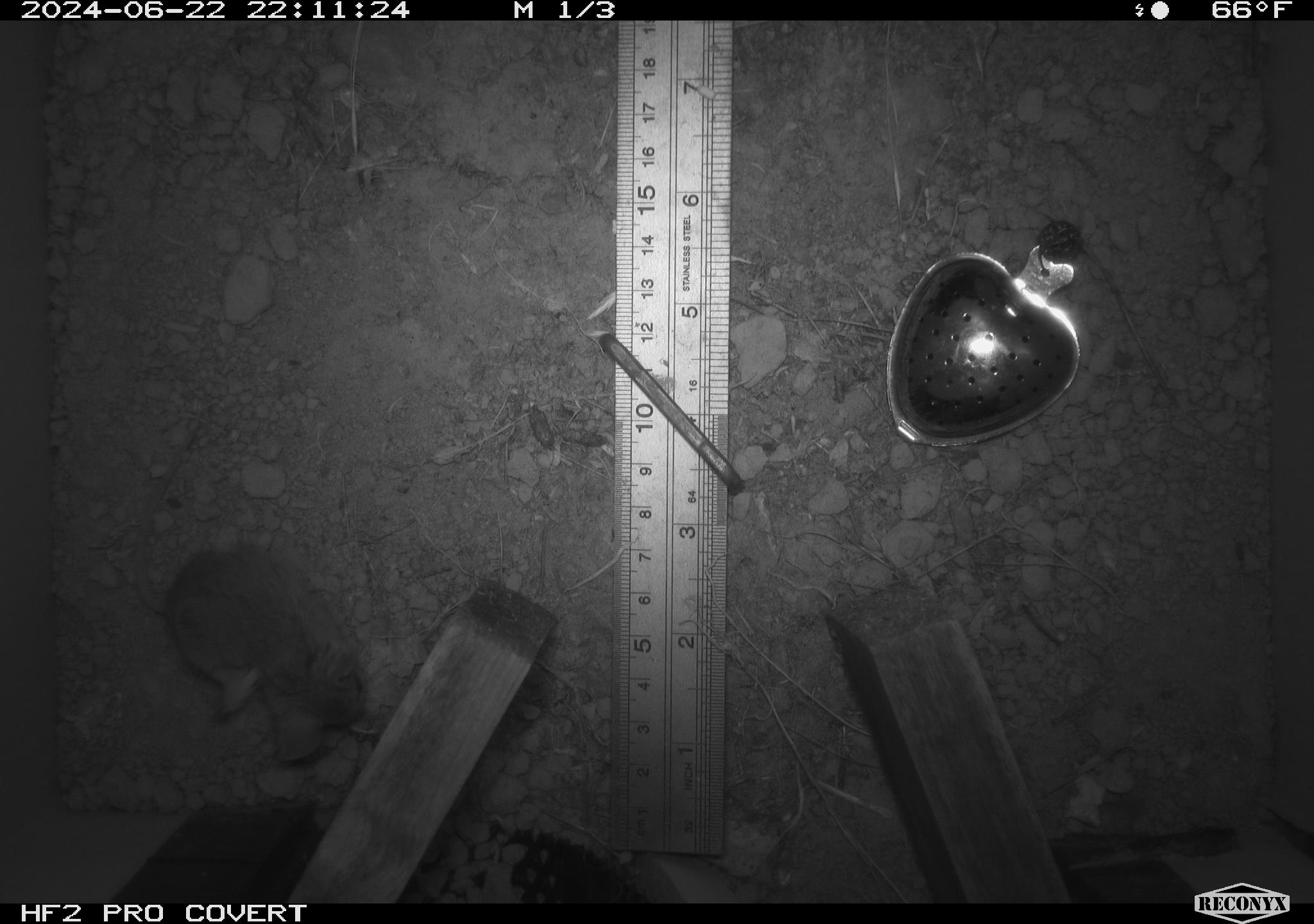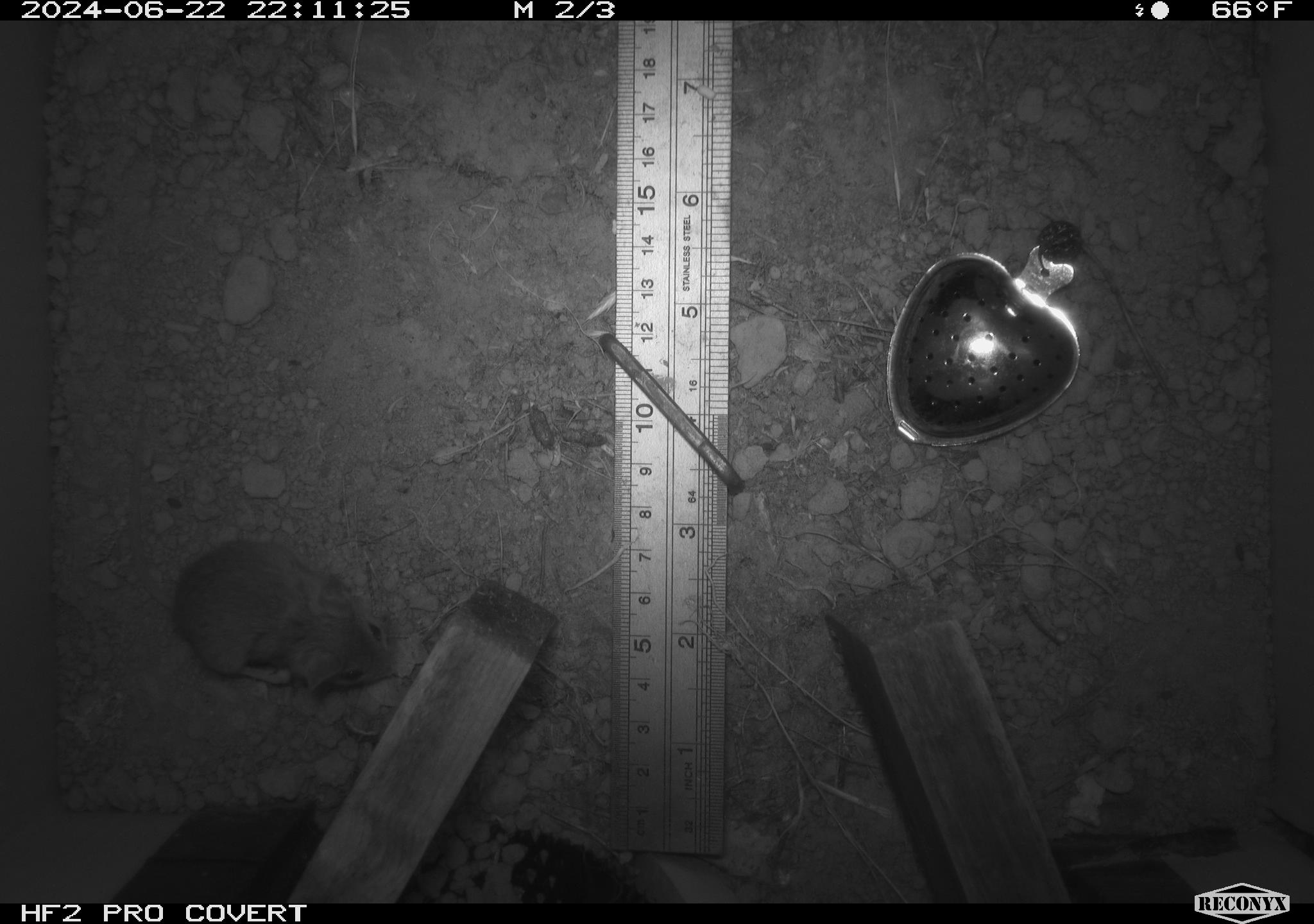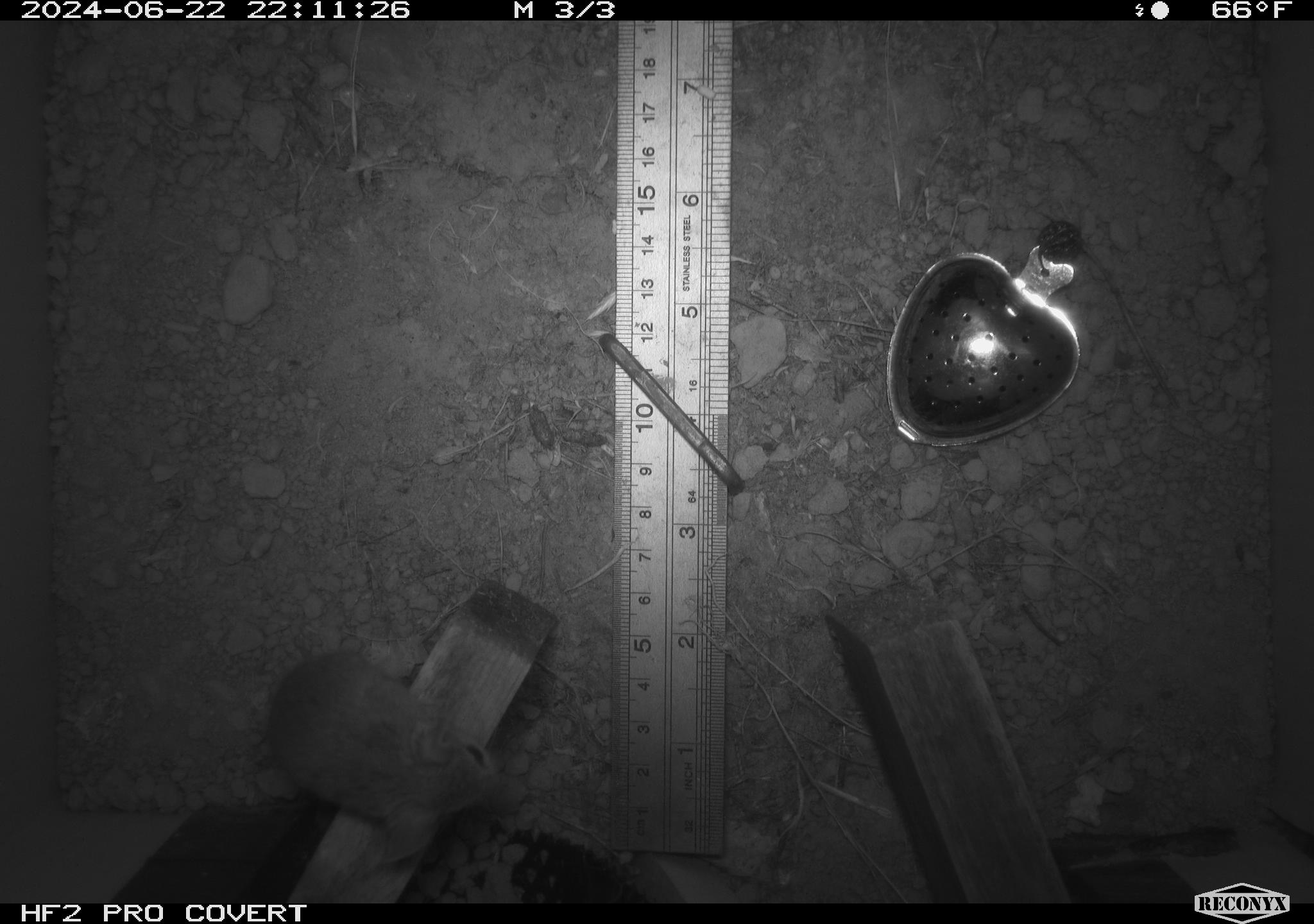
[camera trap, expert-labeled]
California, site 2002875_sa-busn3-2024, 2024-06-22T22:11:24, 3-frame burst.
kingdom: Animalia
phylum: Chordata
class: Mammalia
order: Rodentia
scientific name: Rodentia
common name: mouse species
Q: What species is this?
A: Mouse species (Rodentia).